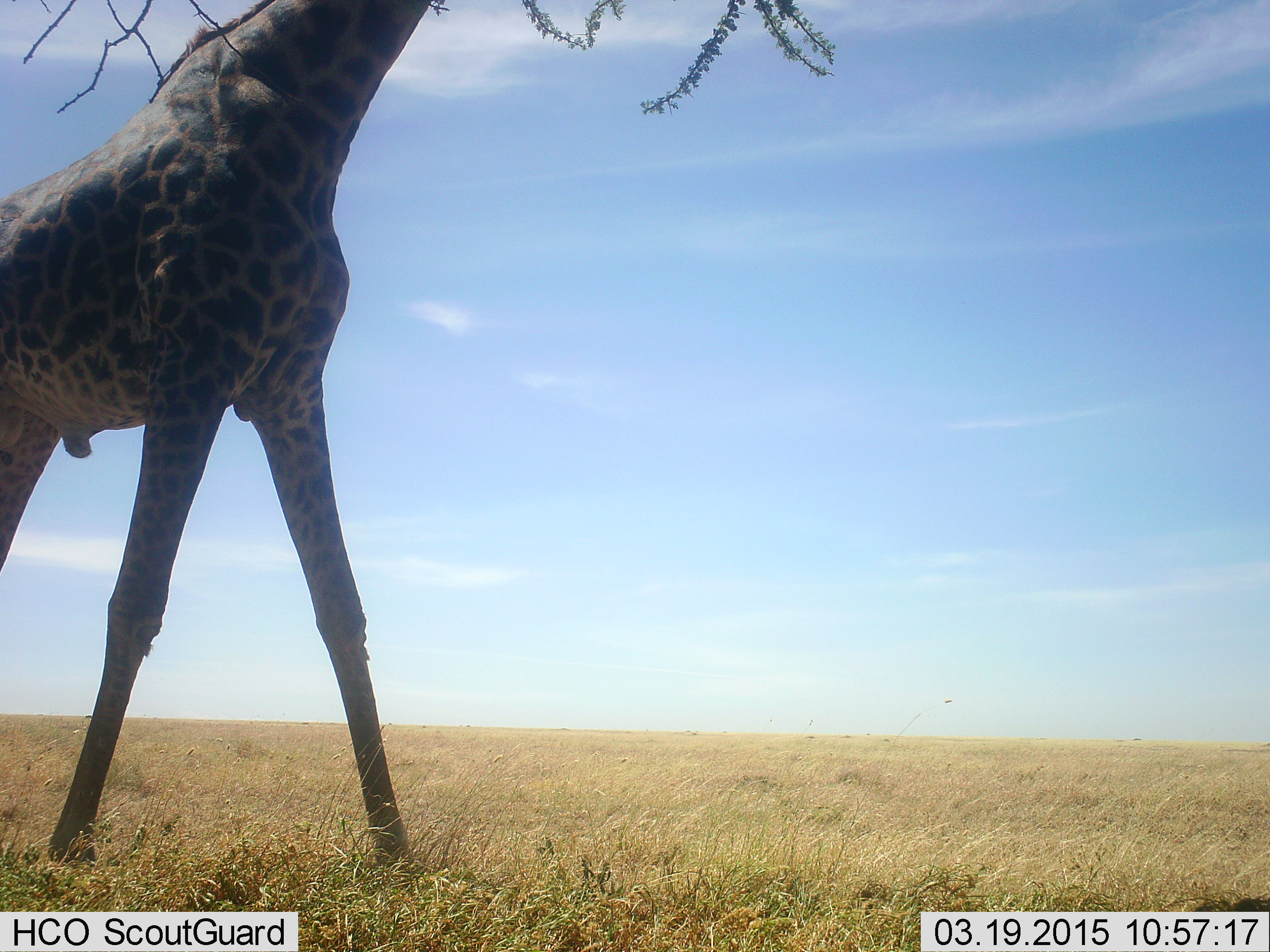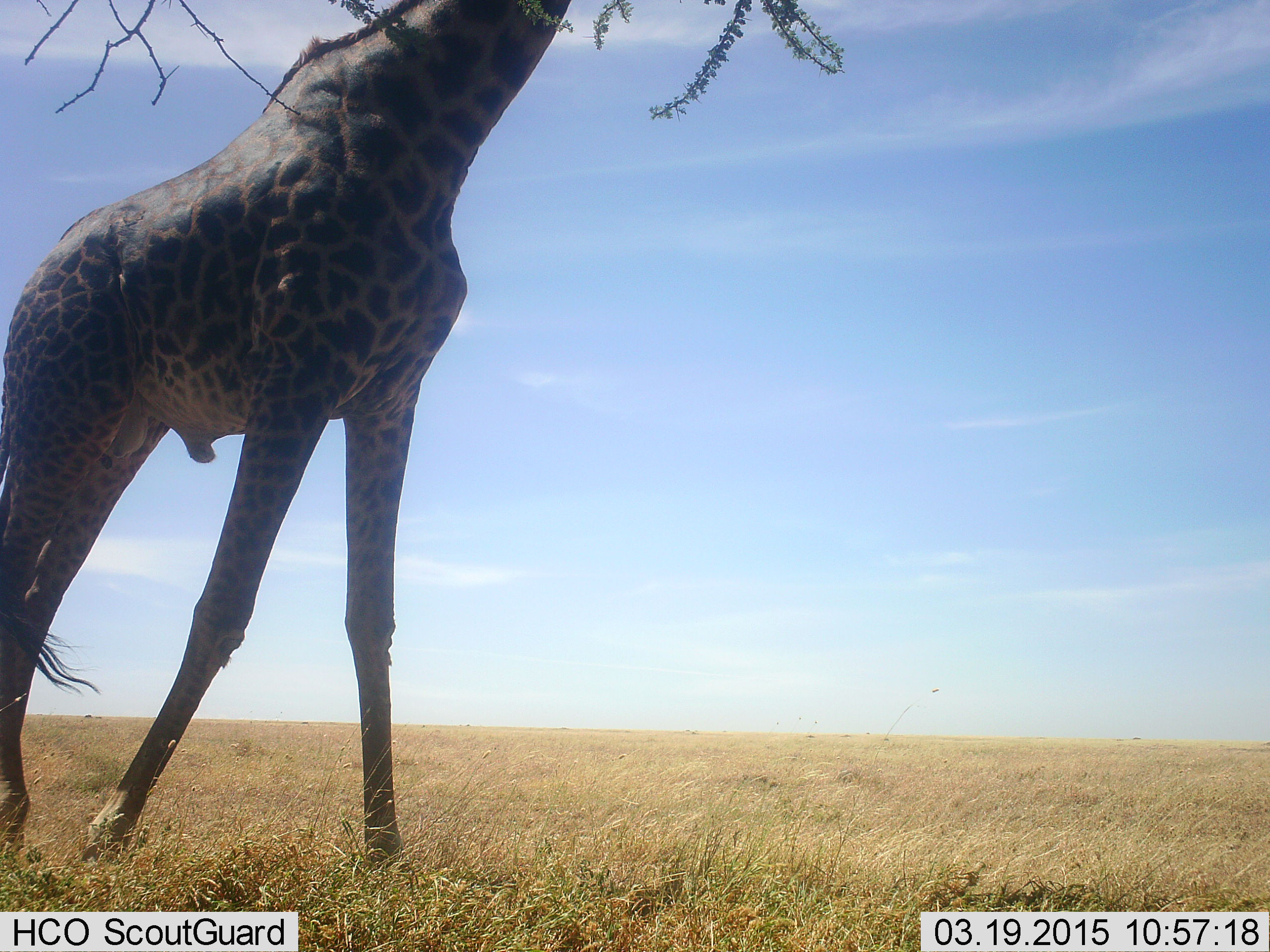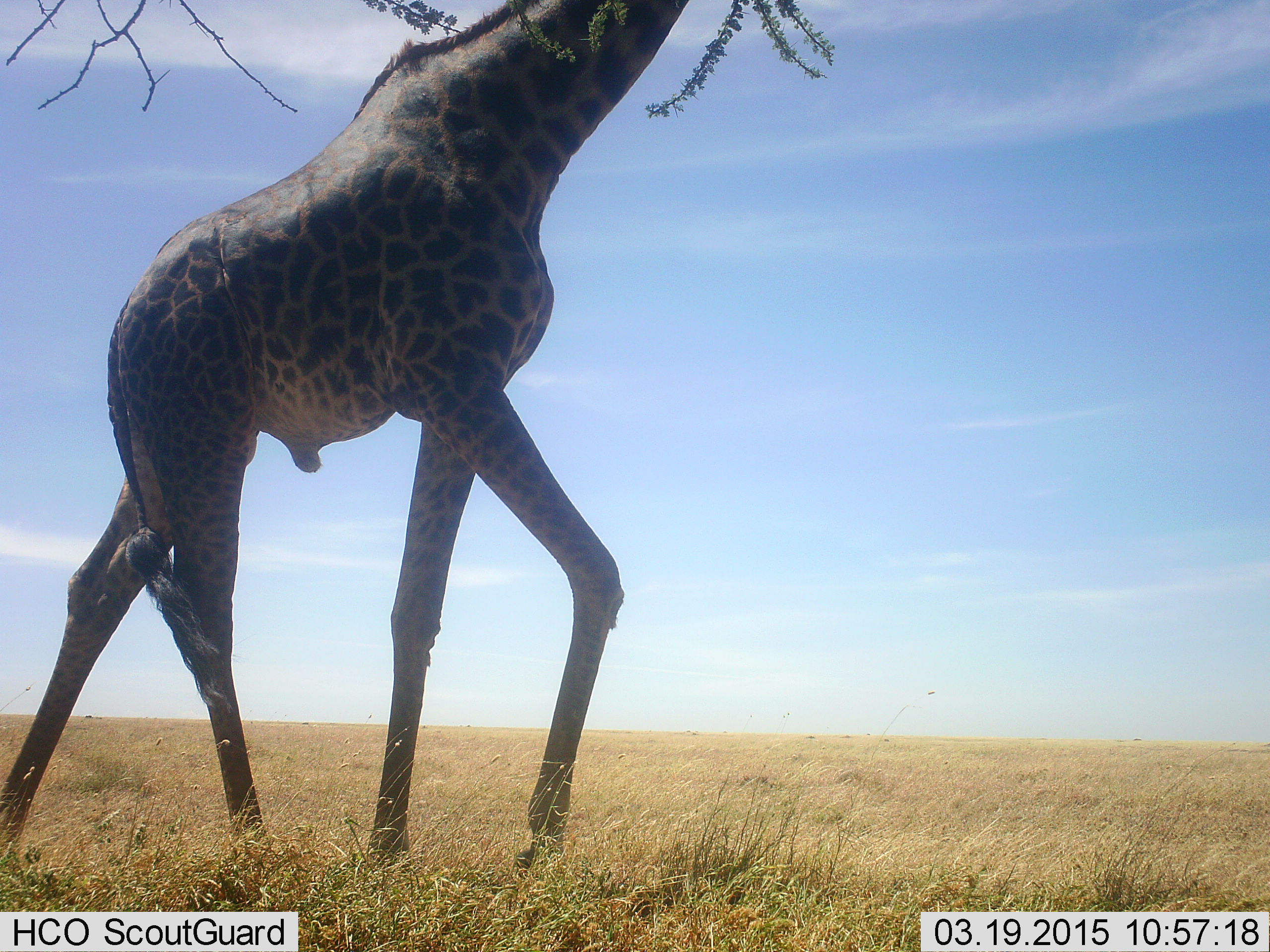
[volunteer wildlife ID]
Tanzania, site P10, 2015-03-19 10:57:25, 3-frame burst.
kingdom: Animalia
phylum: Chordata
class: Mammalia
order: Artiodactyla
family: Giraffidae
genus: Giraffa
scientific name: Giraffa camelopardalis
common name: giraffe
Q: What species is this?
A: Giraffe (Giraffa camelopardalis).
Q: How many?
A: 1.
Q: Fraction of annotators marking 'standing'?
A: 10%.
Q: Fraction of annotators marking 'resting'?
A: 0%.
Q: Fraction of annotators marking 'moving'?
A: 80%.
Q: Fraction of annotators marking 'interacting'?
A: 0%.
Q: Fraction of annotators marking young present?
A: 0%.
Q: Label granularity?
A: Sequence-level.